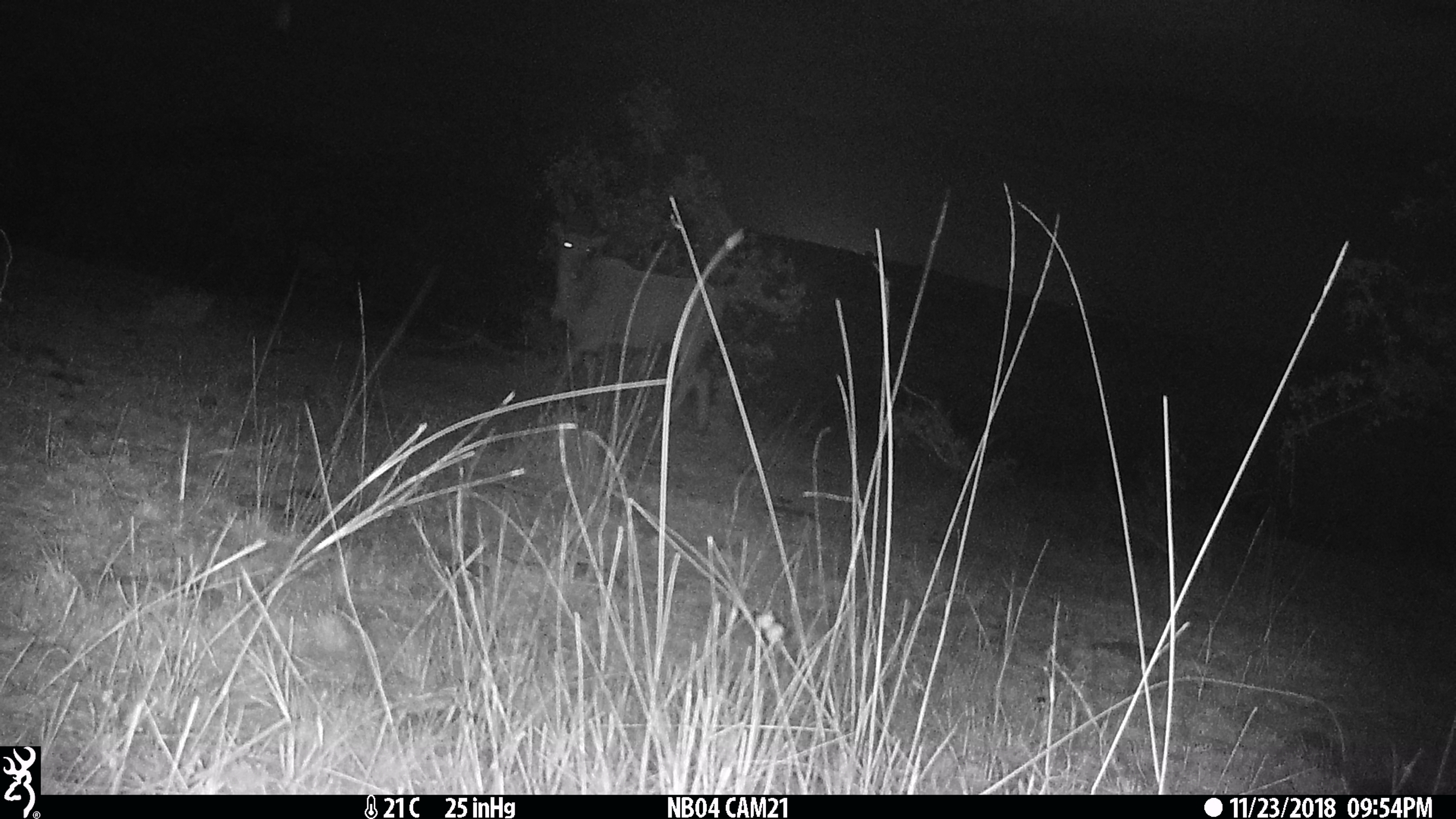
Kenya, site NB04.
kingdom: Animalia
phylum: Chordata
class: Mammalia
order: Artiodactyla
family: Bovidae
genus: Tragelaphus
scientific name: Tragelaphus oryx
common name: eland